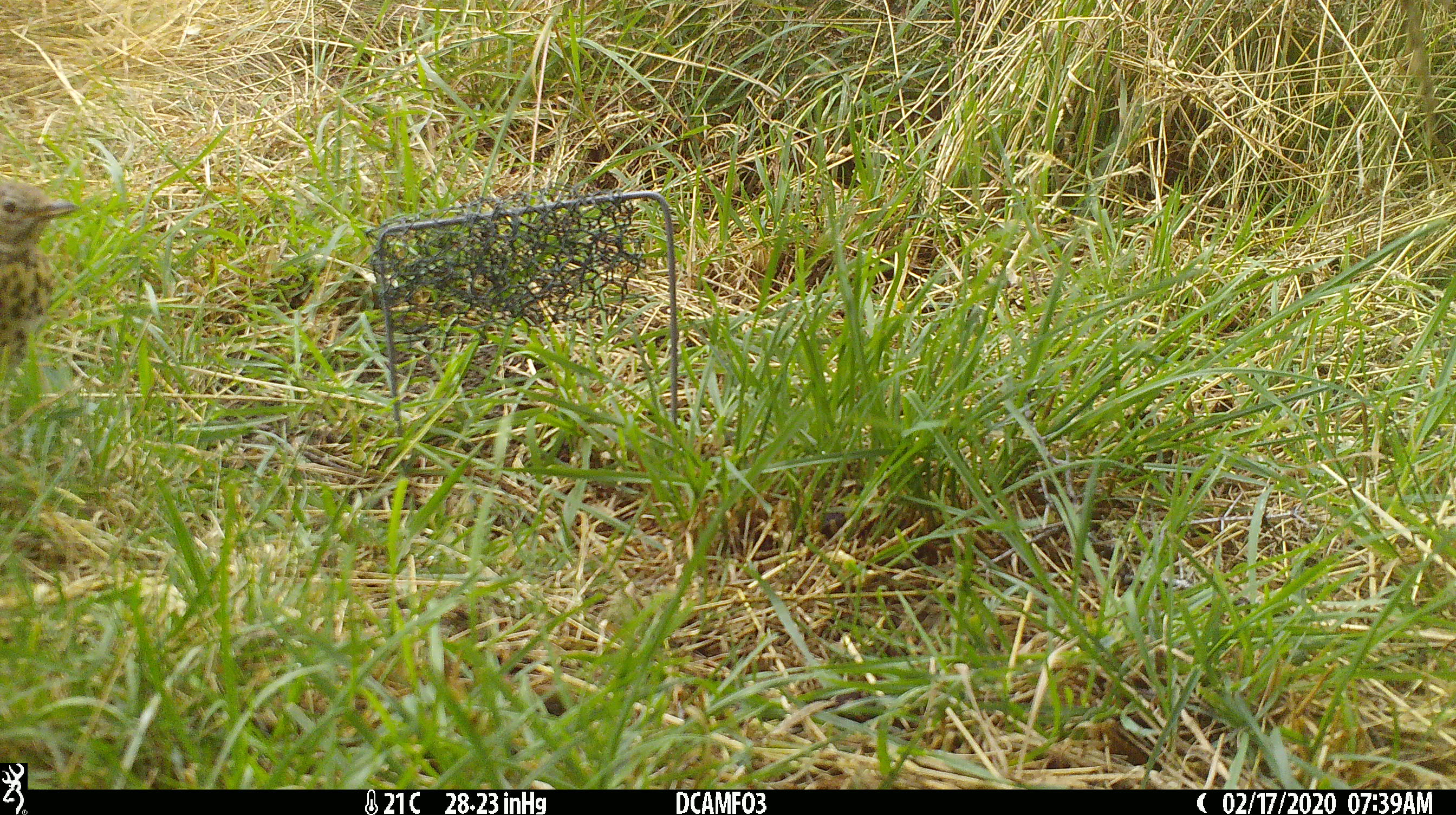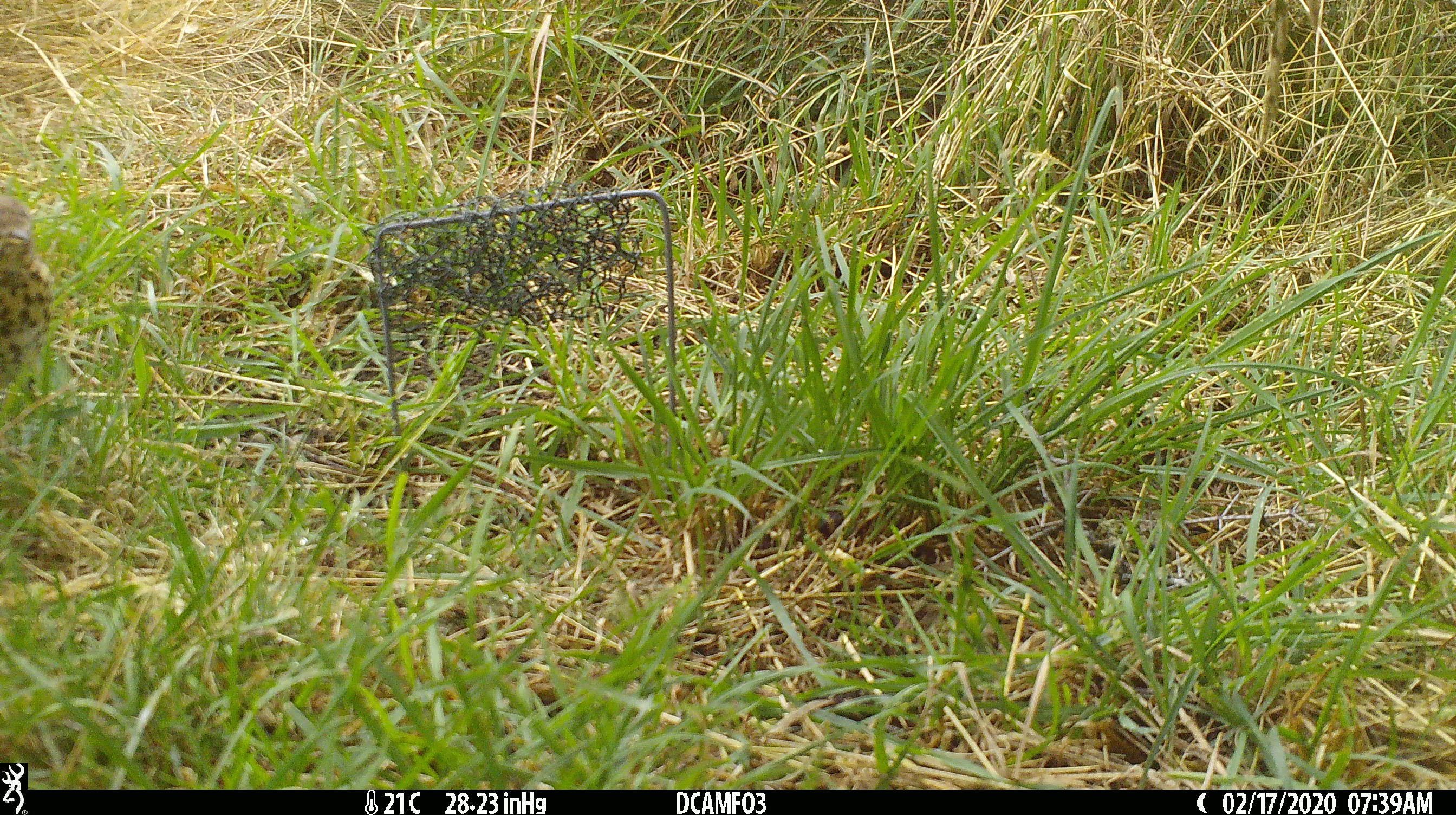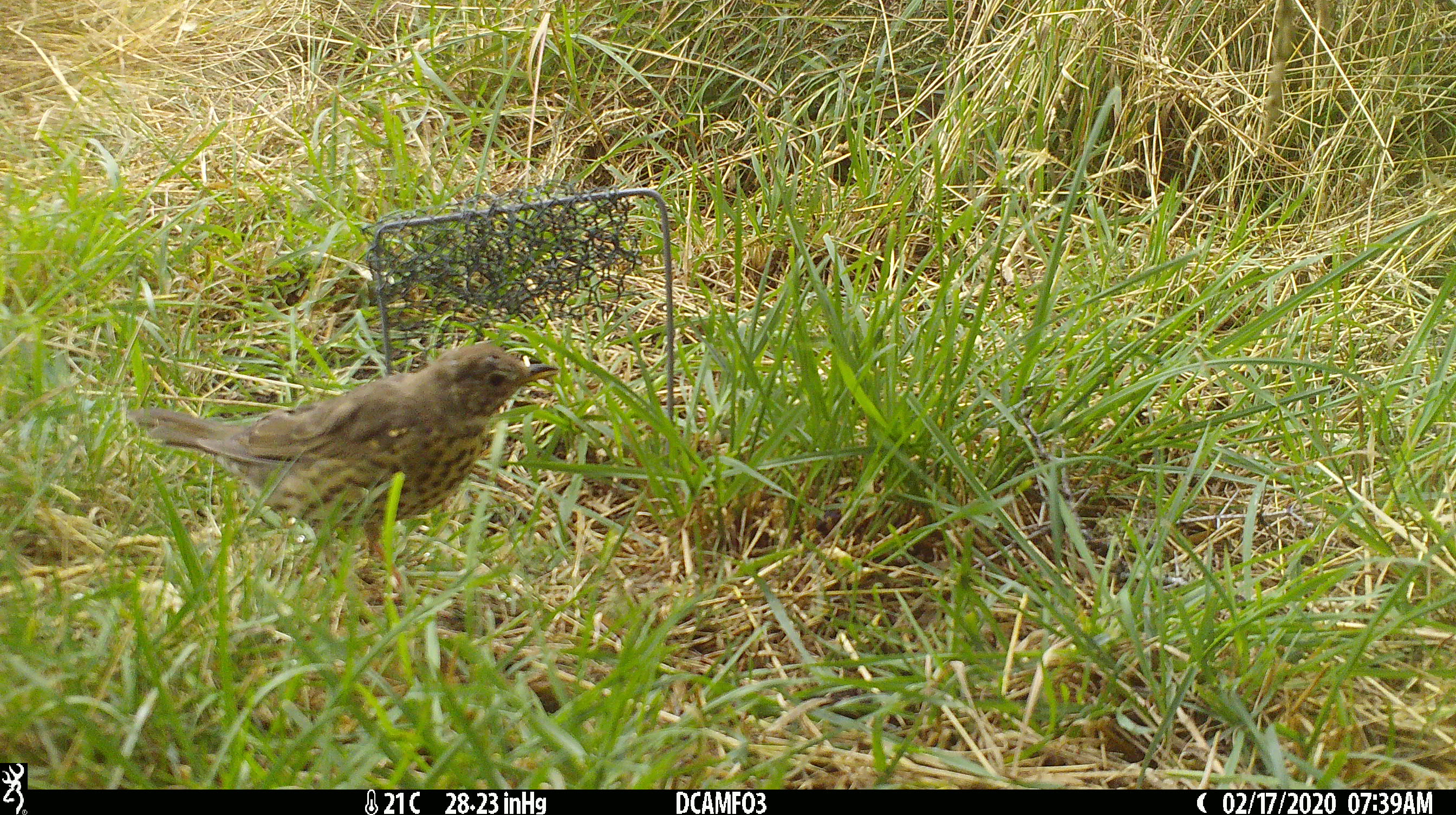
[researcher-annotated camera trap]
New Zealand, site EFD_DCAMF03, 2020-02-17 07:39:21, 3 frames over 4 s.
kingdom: Animalia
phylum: Chordata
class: Aves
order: Passeriformes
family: Turdidae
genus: Turdus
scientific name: Turdus philomelos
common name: song thrush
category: thrush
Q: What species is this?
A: Thrush (song thrush) (Turdus philomelos).